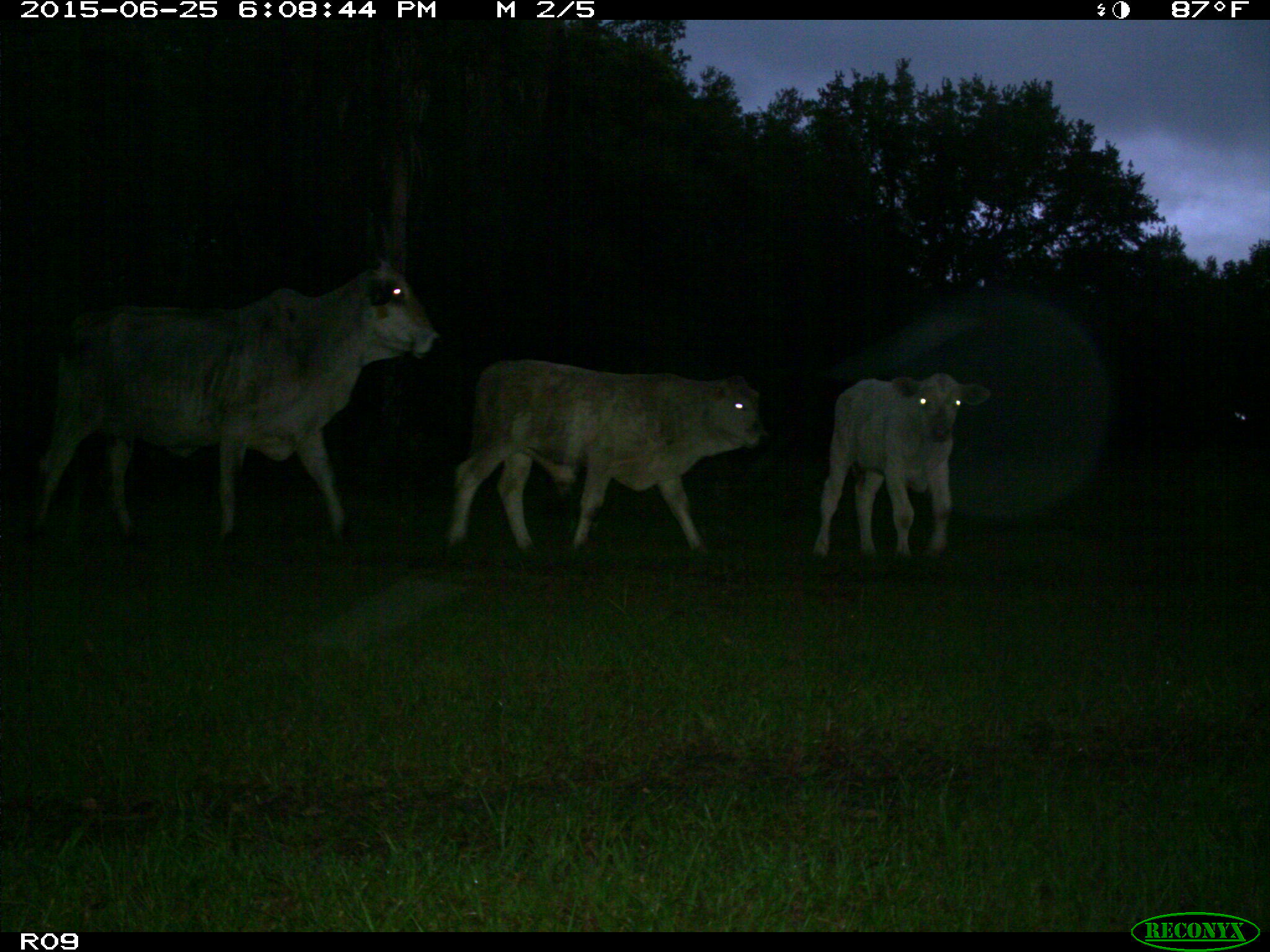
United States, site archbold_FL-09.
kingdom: Animalia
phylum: Chordata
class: Mammalia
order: Artiodactyla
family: Bovidae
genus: Bos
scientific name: Bos taurus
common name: domestic cow